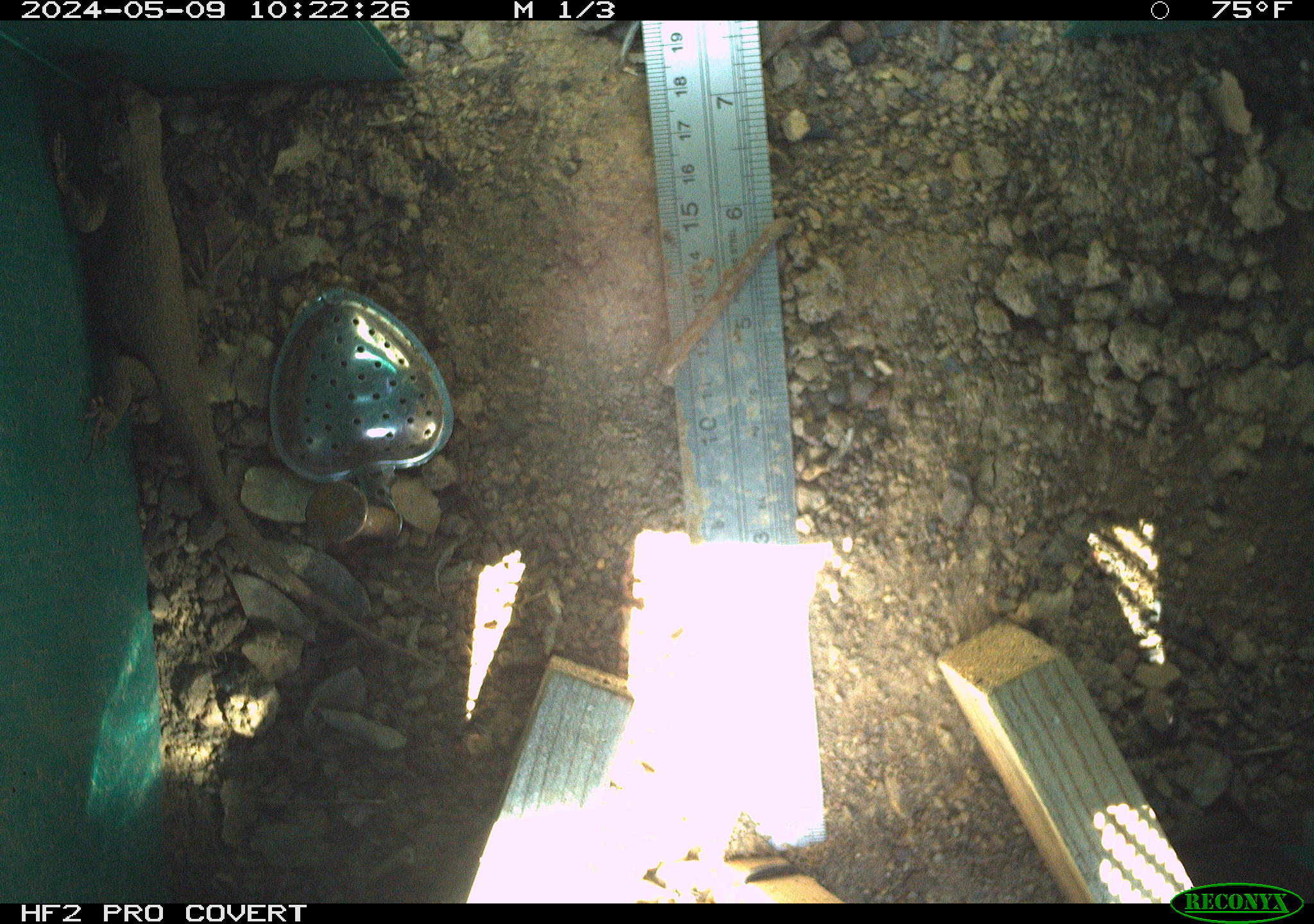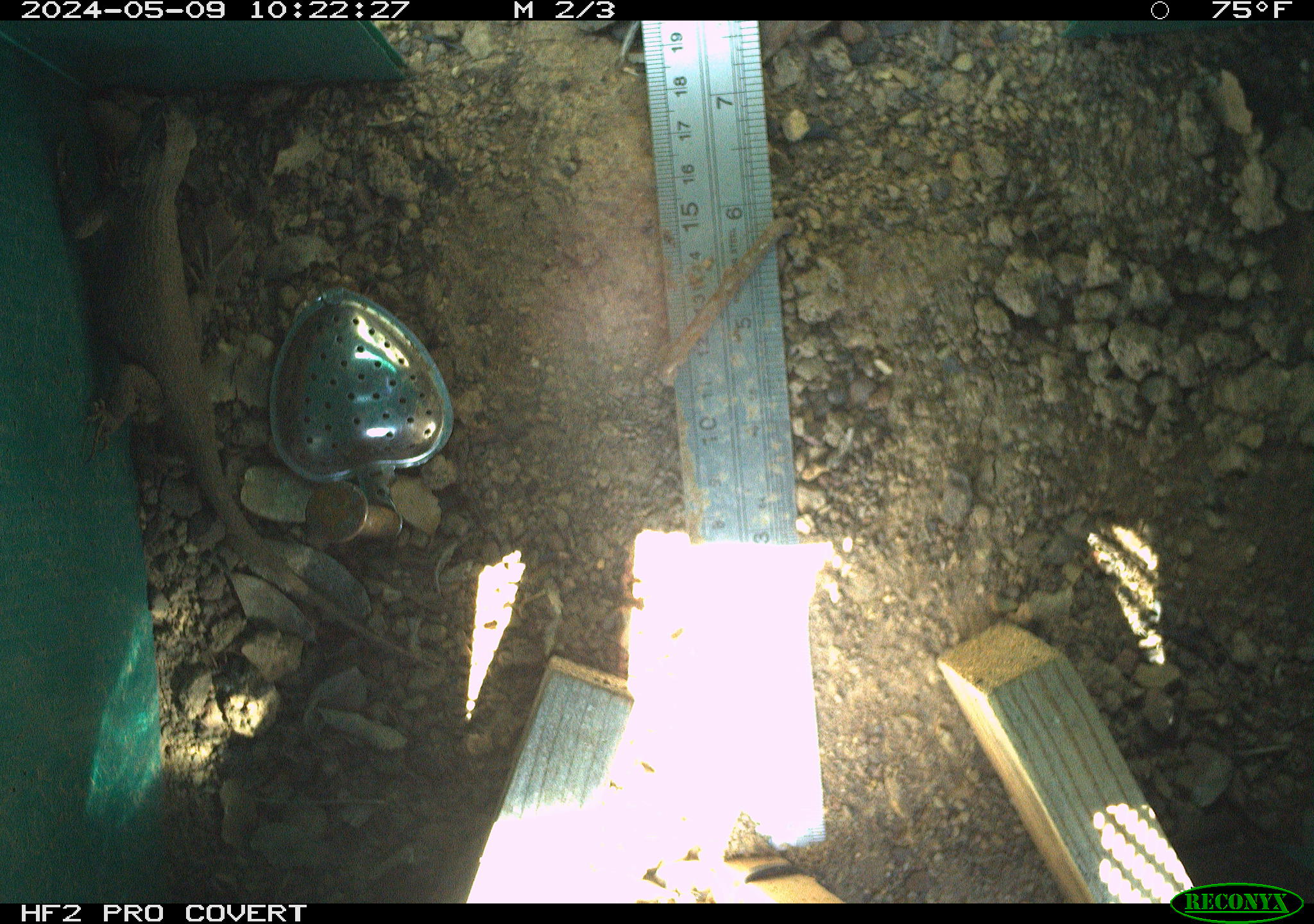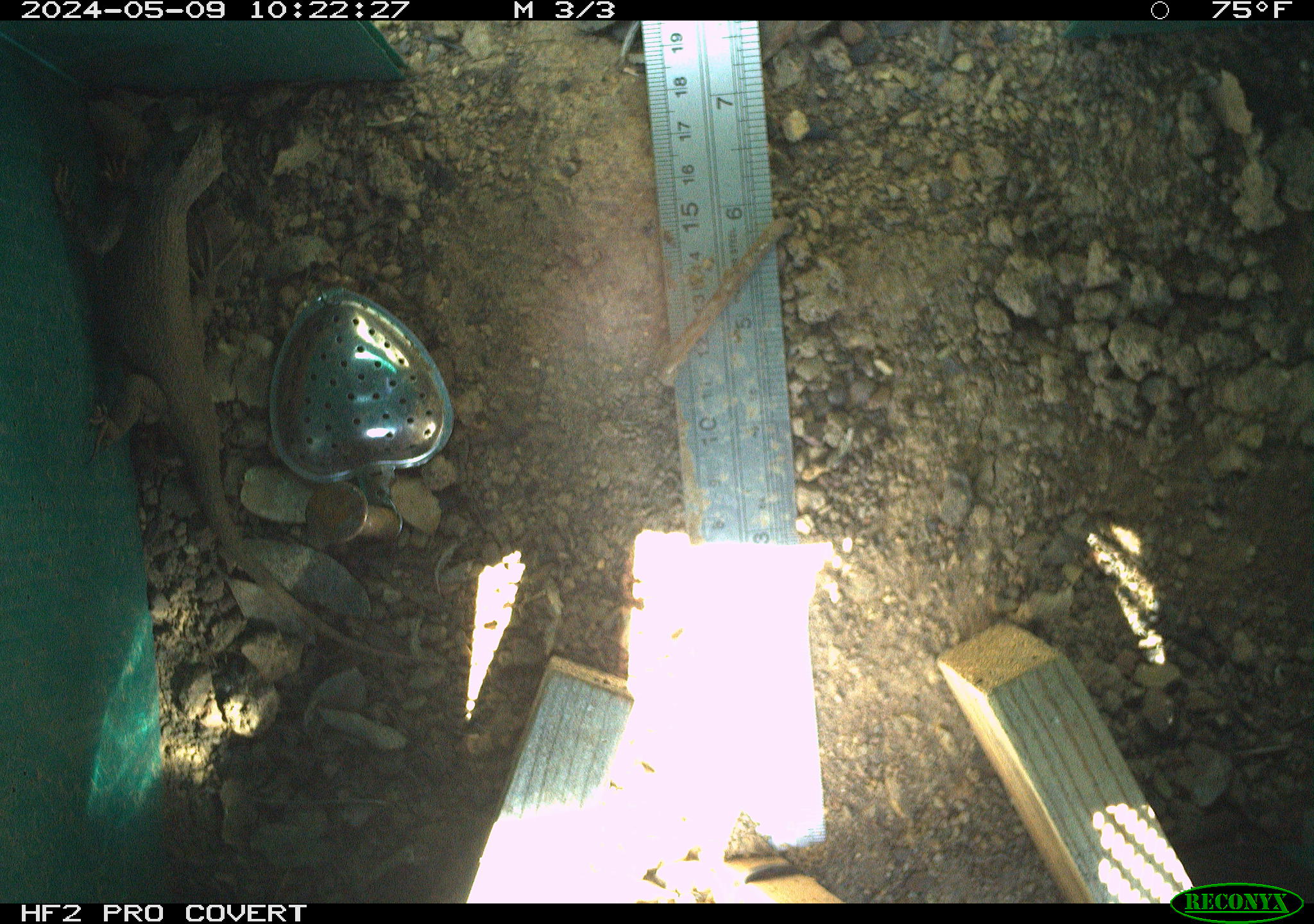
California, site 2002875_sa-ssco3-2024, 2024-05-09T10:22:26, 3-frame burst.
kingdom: Animalia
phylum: Chordata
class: Reptilia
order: Squamata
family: Phrynosomatidae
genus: Sceloporus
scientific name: Sceloporus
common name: spiny lizards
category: sceloporus species